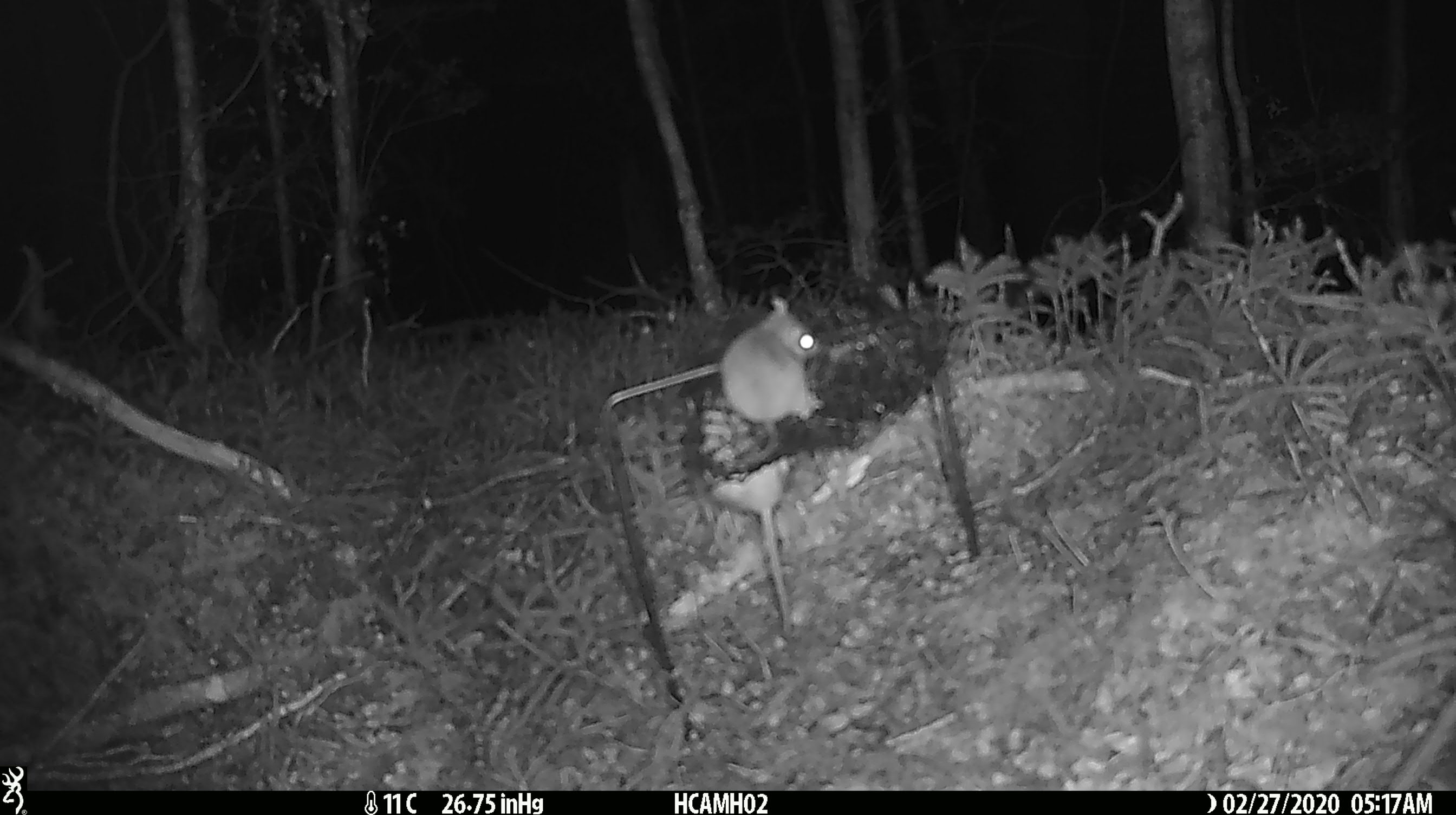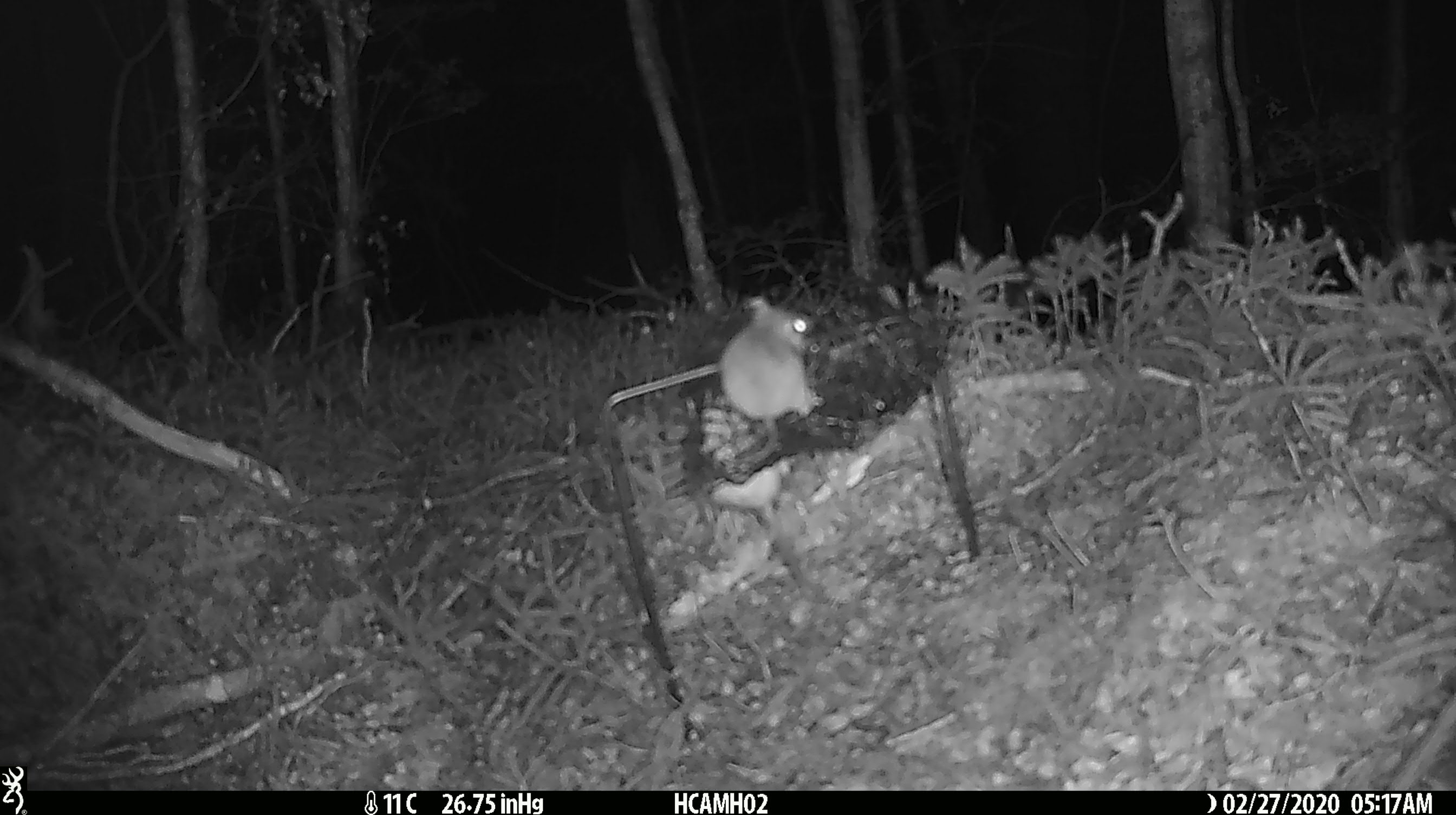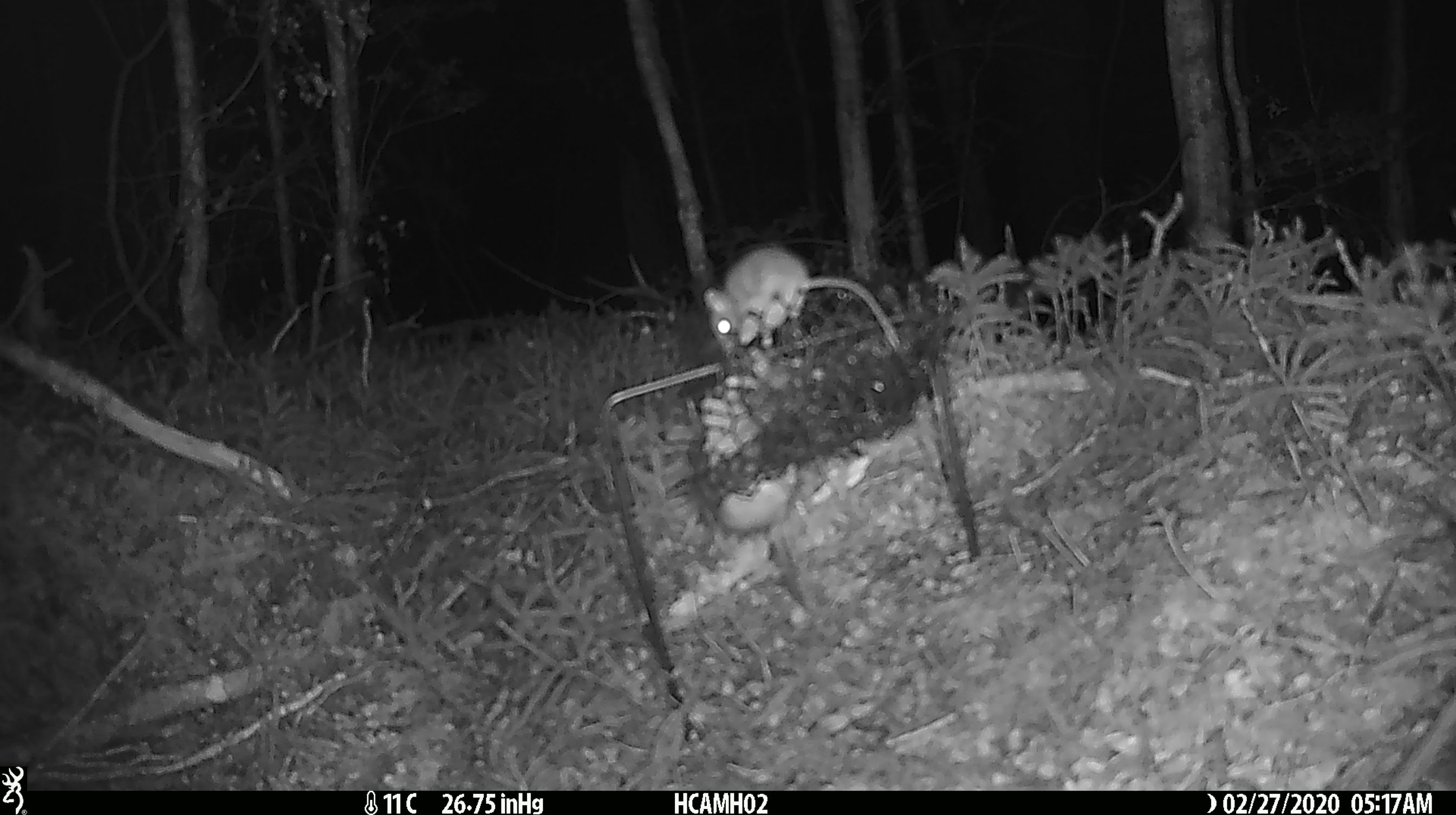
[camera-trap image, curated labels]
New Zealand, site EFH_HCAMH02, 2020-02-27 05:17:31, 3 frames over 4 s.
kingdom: Animalia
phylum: Chordata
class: Mammalia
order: Rodentia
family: Muridae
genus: Mus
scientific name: Mus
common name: mouse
Mouse (Mus).